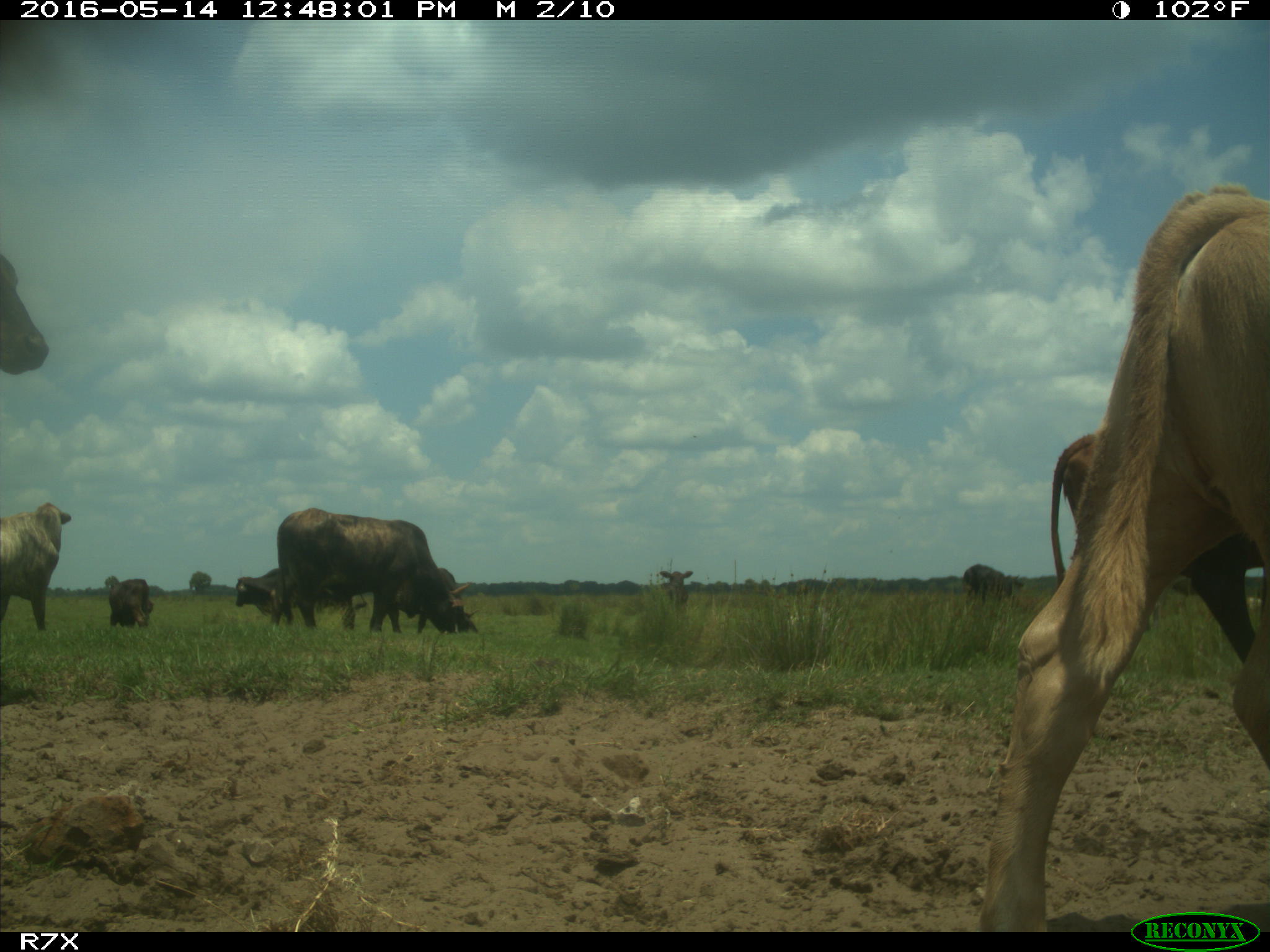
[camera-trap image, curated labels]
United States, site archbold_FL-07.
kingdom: Animalia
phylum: Chordata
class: Mammalia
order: Artiodactyla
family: Bovidae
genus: Bos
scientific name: Bos taurus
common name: domestic cow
Bos taurus (domestic cow).